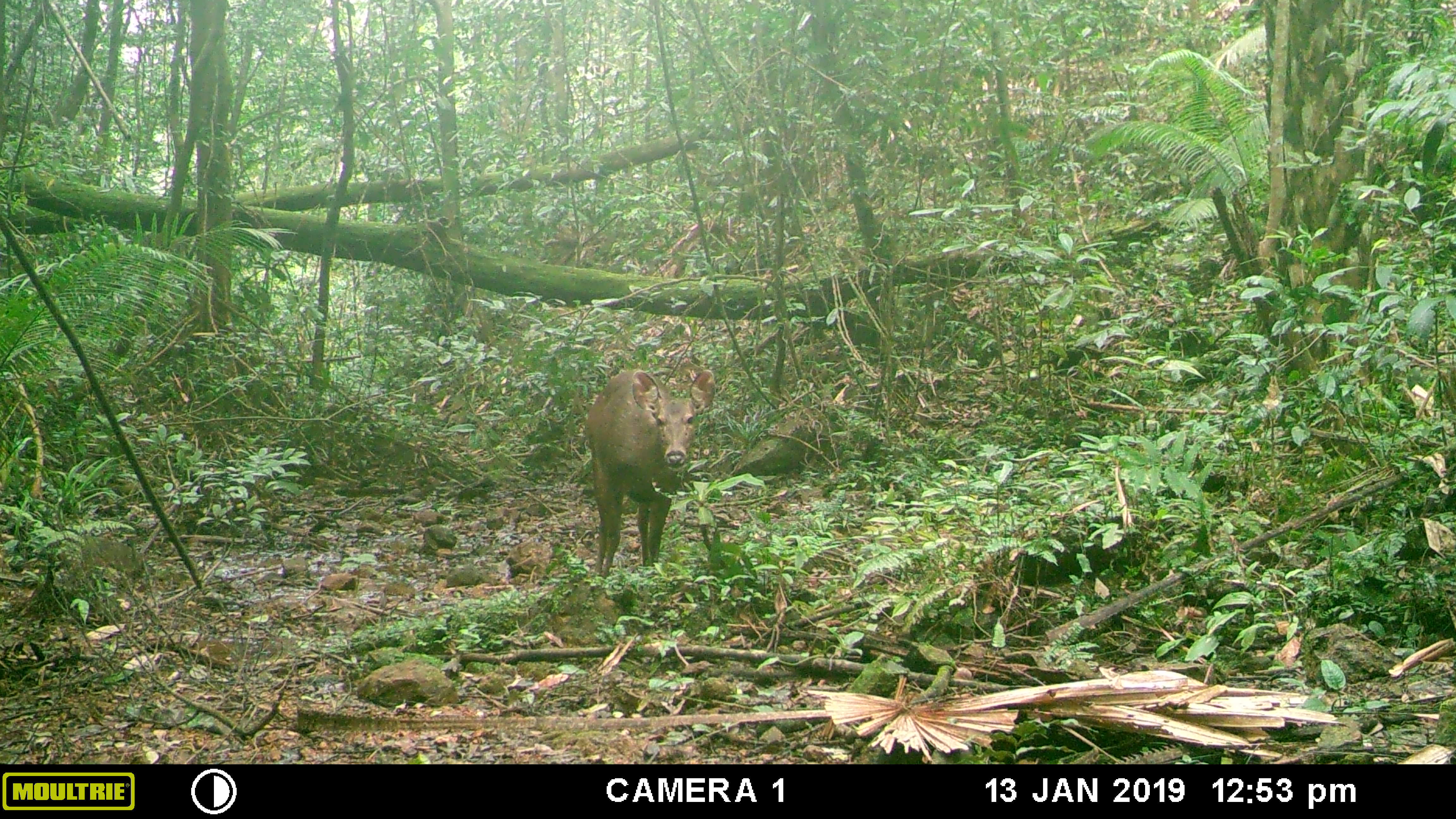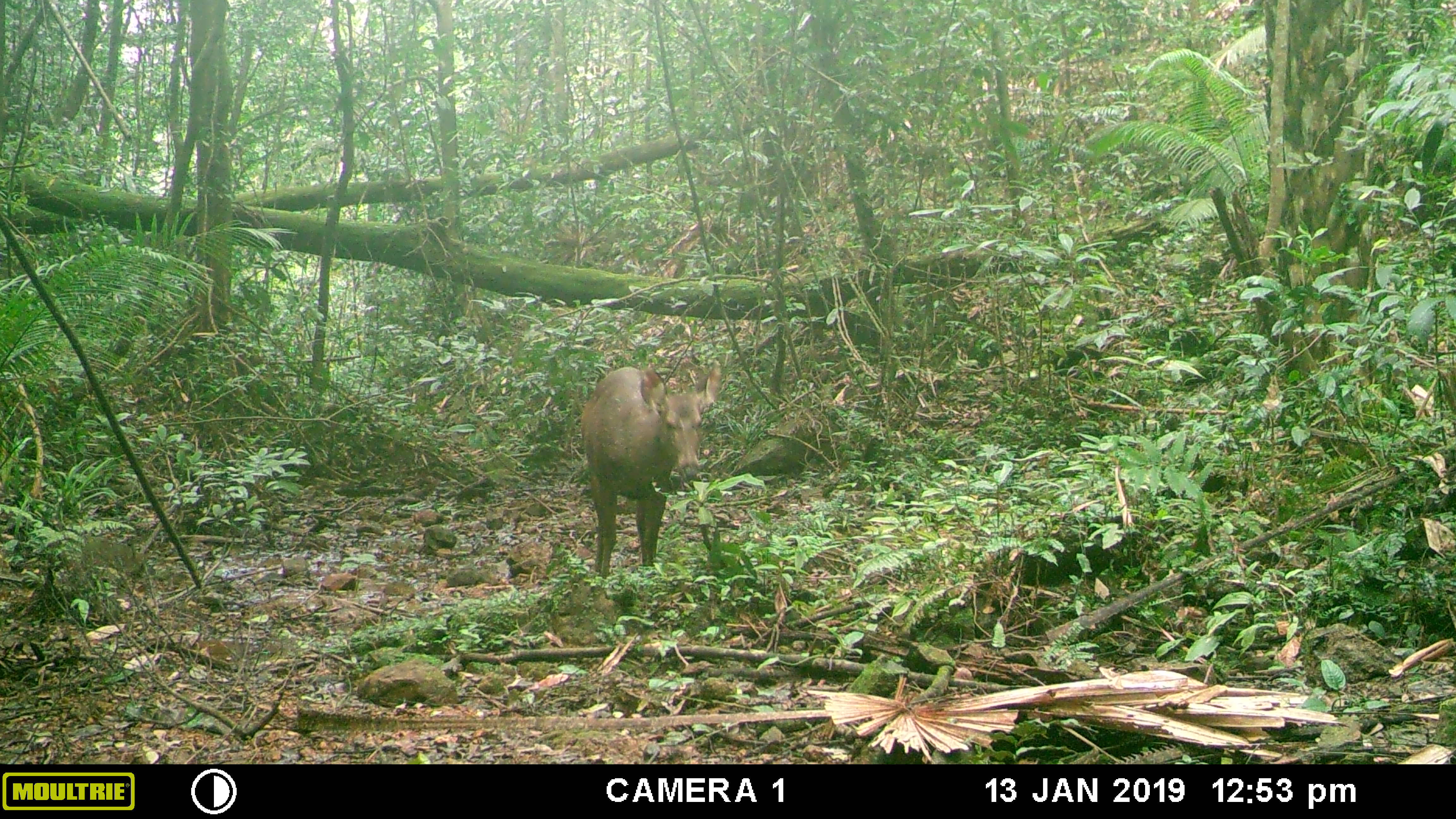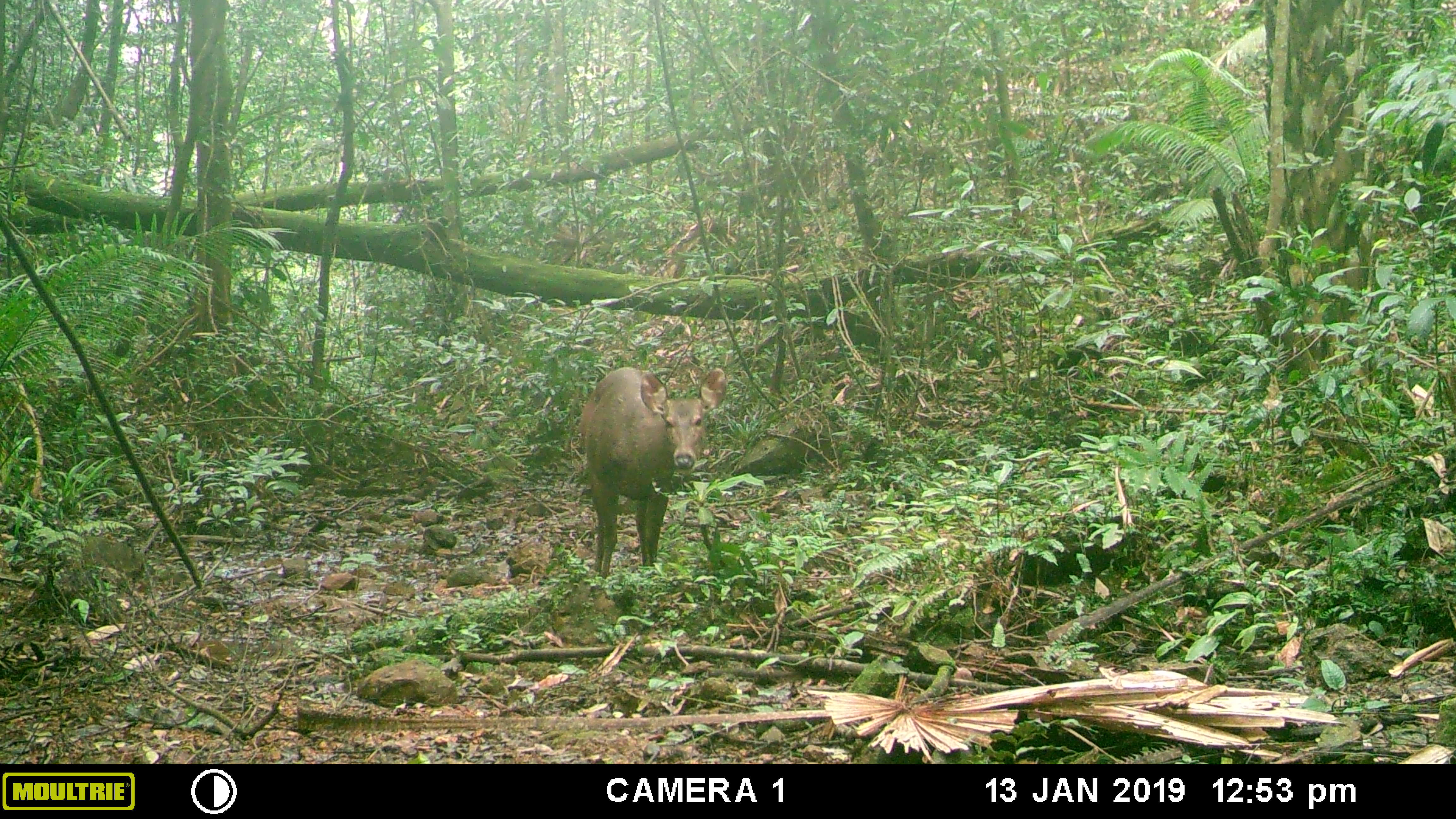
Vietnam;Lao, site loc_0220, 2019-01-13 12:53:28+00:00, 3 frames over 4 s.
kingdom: Animalia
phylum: Chordata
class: Mammalia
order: Artiodactyla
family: Cervidae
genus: Rusa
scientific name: Rusa unicolor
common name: sambar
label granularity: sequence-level